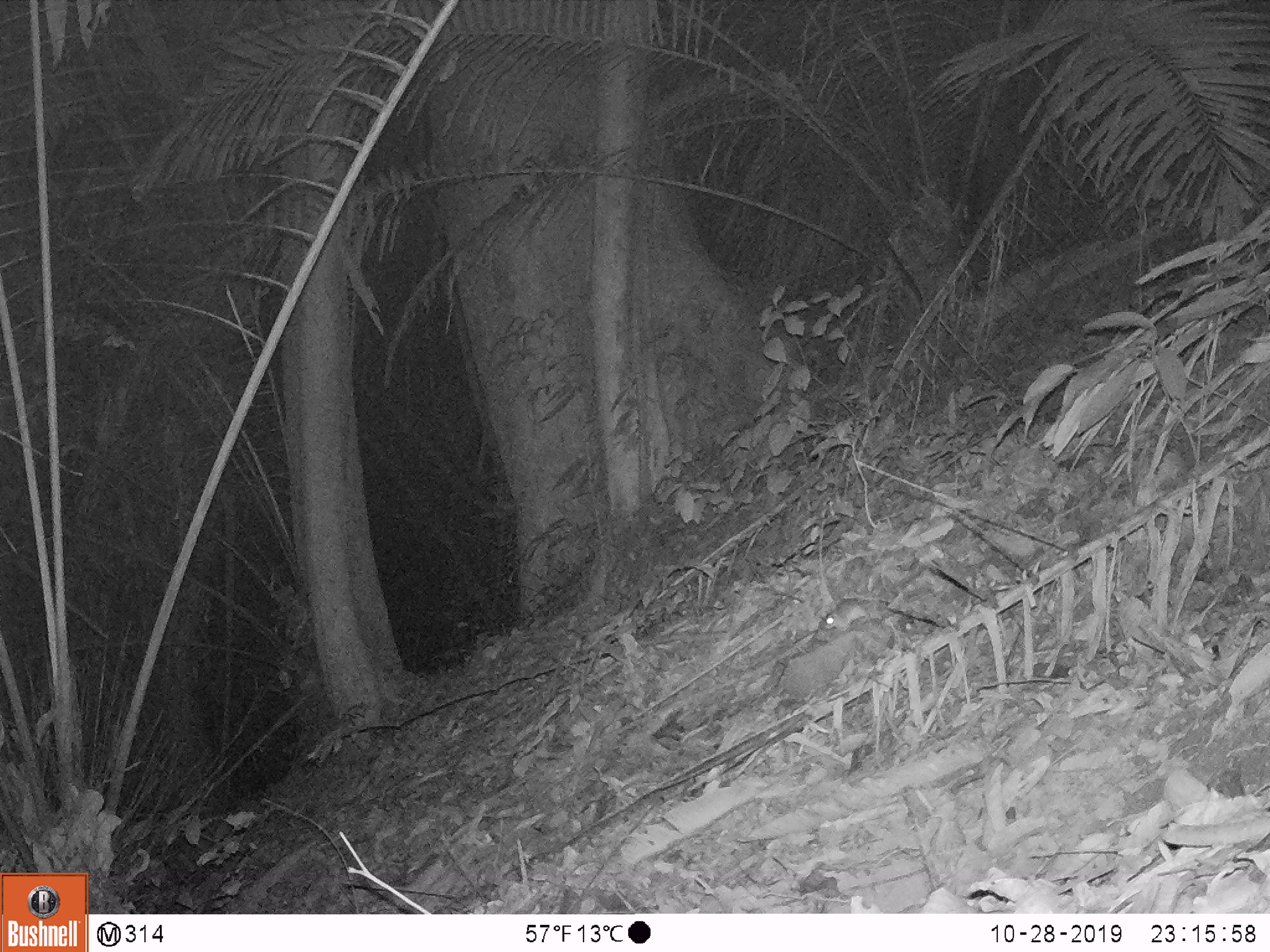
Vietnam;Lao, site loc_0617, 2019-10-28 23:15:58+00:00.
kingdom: Animalia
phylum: Chordata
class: Mammalia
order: Rodentia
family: Muridae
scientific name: Muridae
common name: old-world mice and rats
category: unidentified murid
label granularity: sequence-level